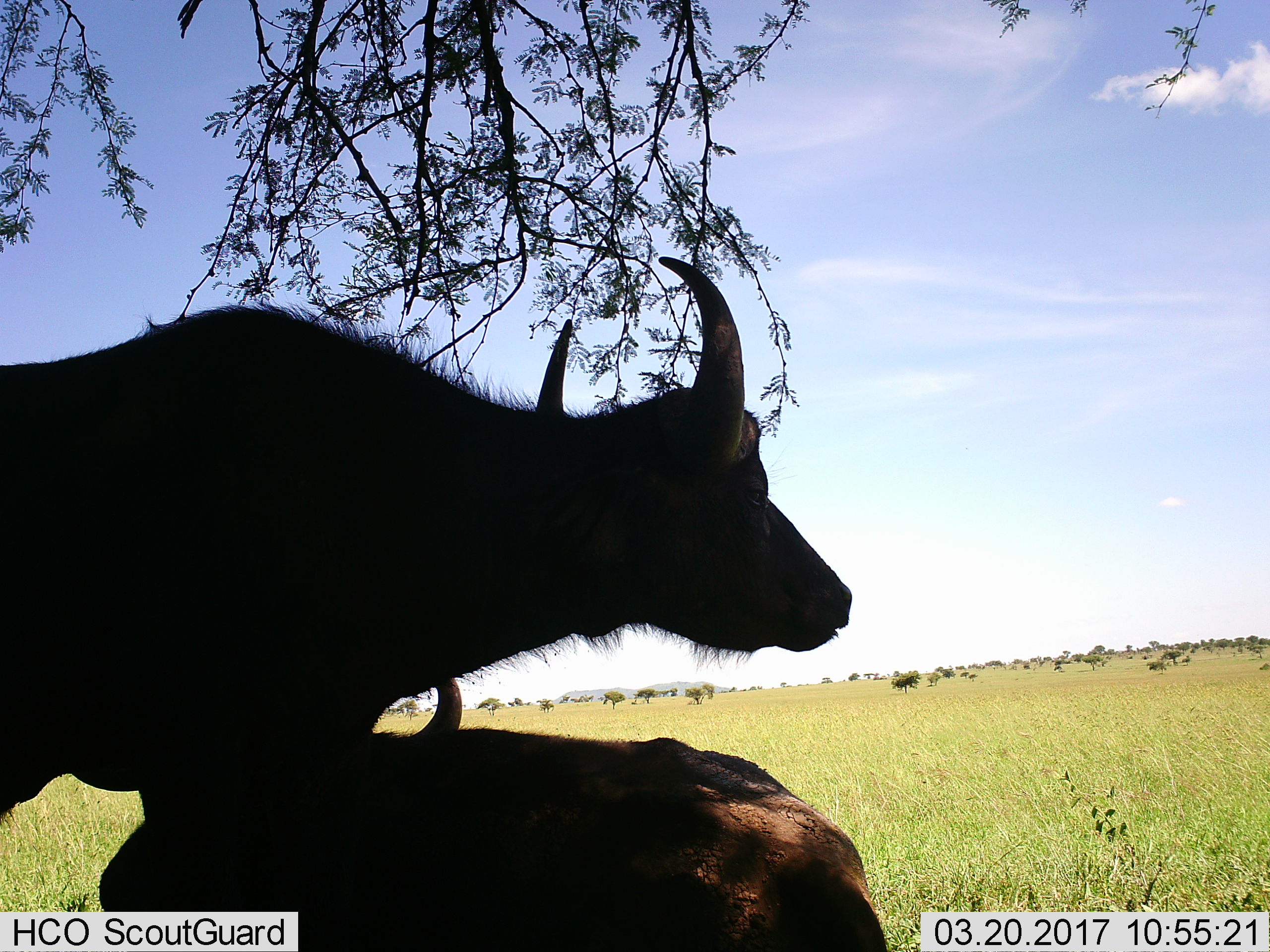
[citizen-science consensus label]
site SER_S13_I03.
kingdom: Animalia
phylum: Chordata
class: Mammalia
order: Artiodactyla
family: Bovidae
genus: Syncerus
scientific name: Syncerus caffer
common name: african buffalo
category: buffalo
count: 2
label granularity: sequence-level